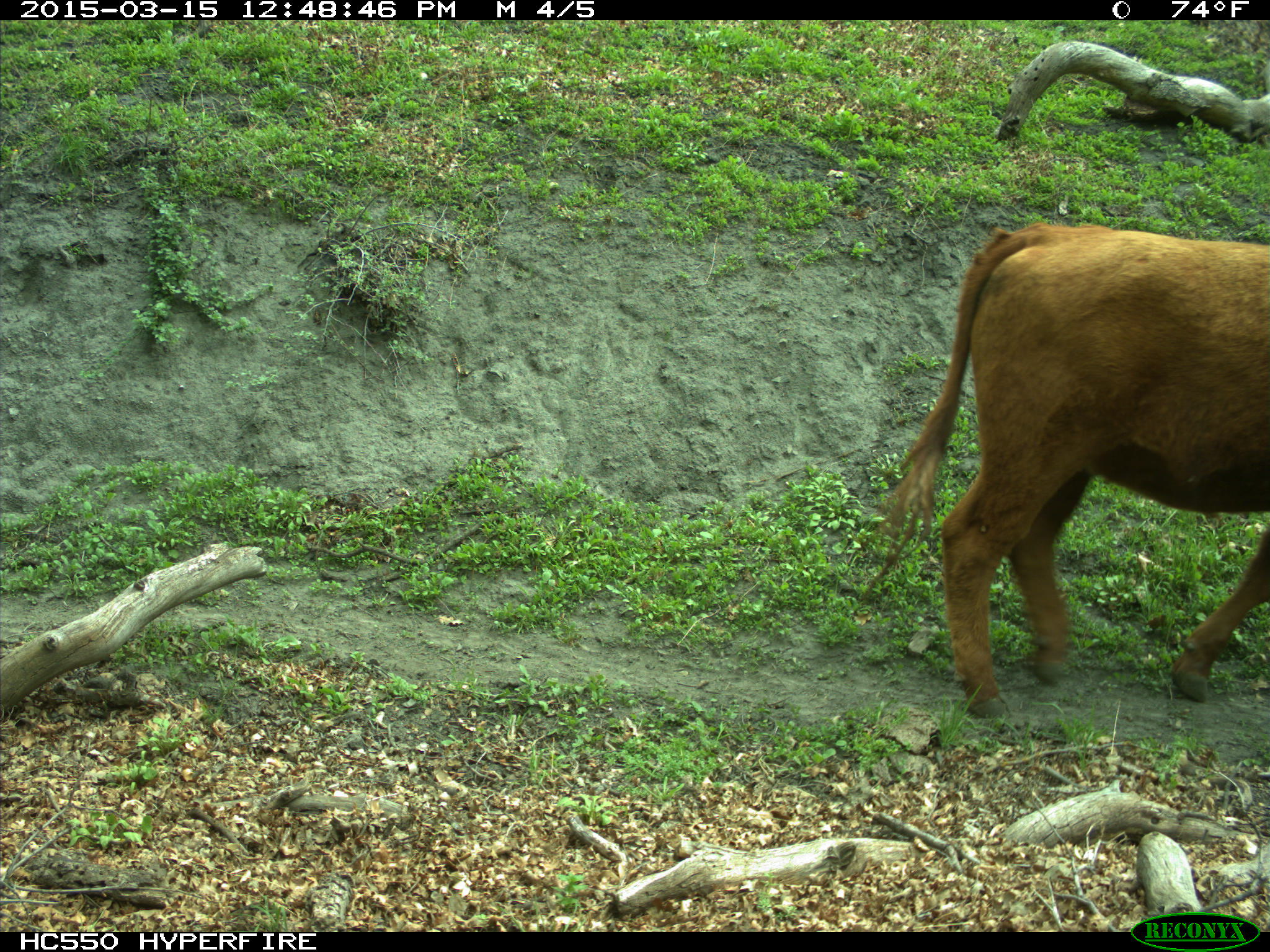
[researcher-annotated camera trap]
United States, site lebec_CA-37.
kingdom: Animalia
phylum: Chordata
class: Mammalia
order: Artiodactyla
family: Bovidae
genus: Bos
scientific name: Bos taurus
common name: domestic cow